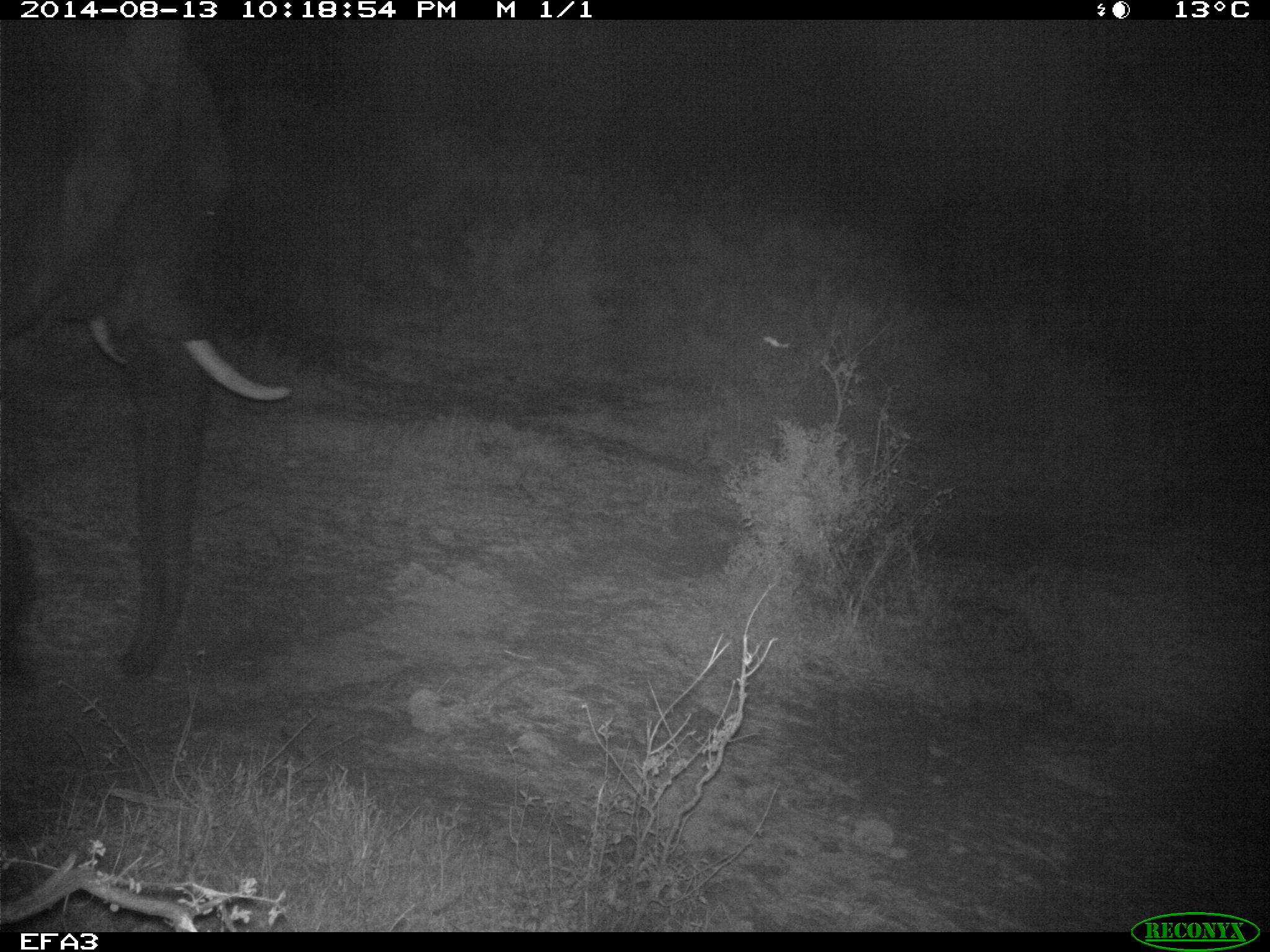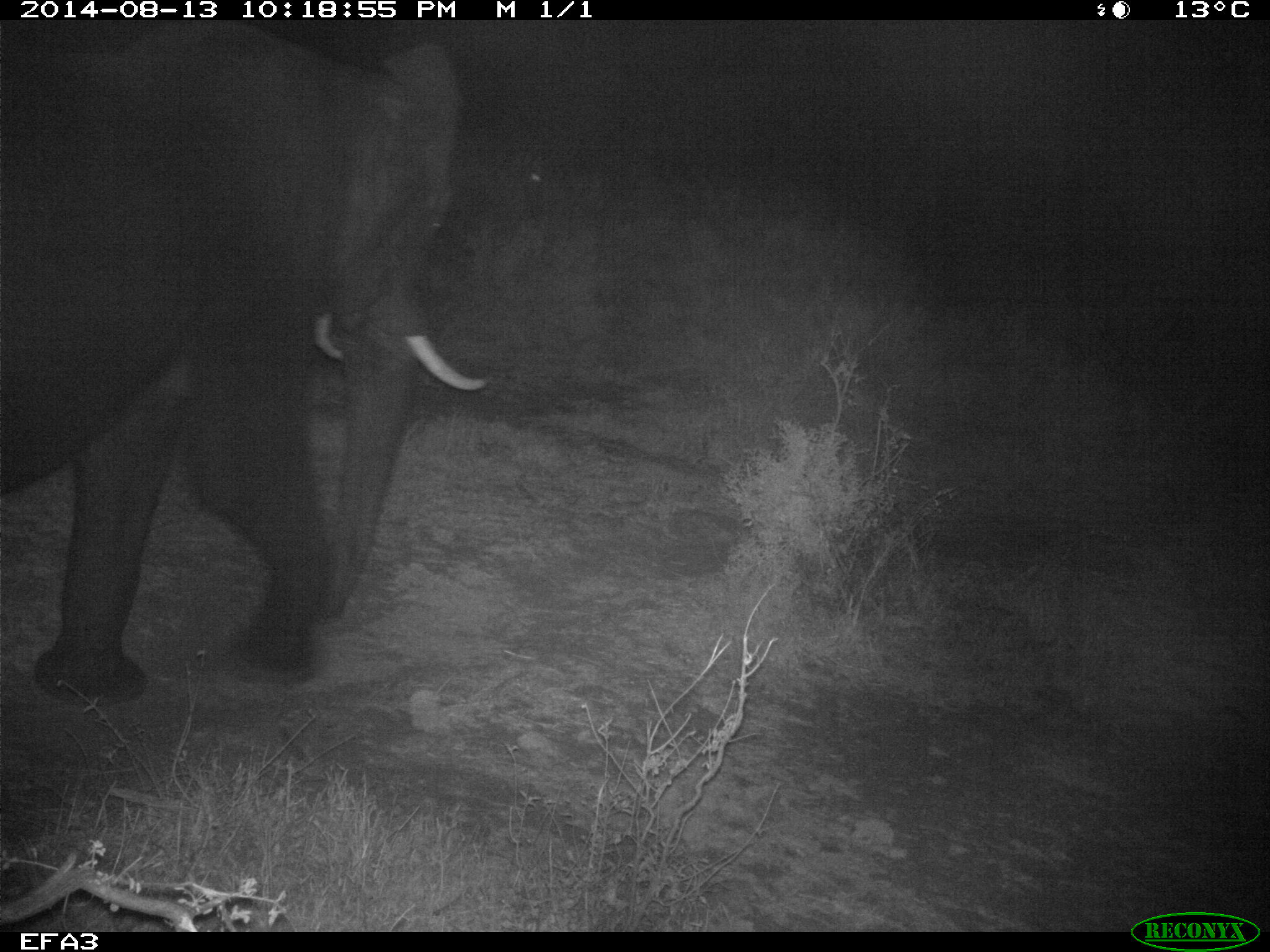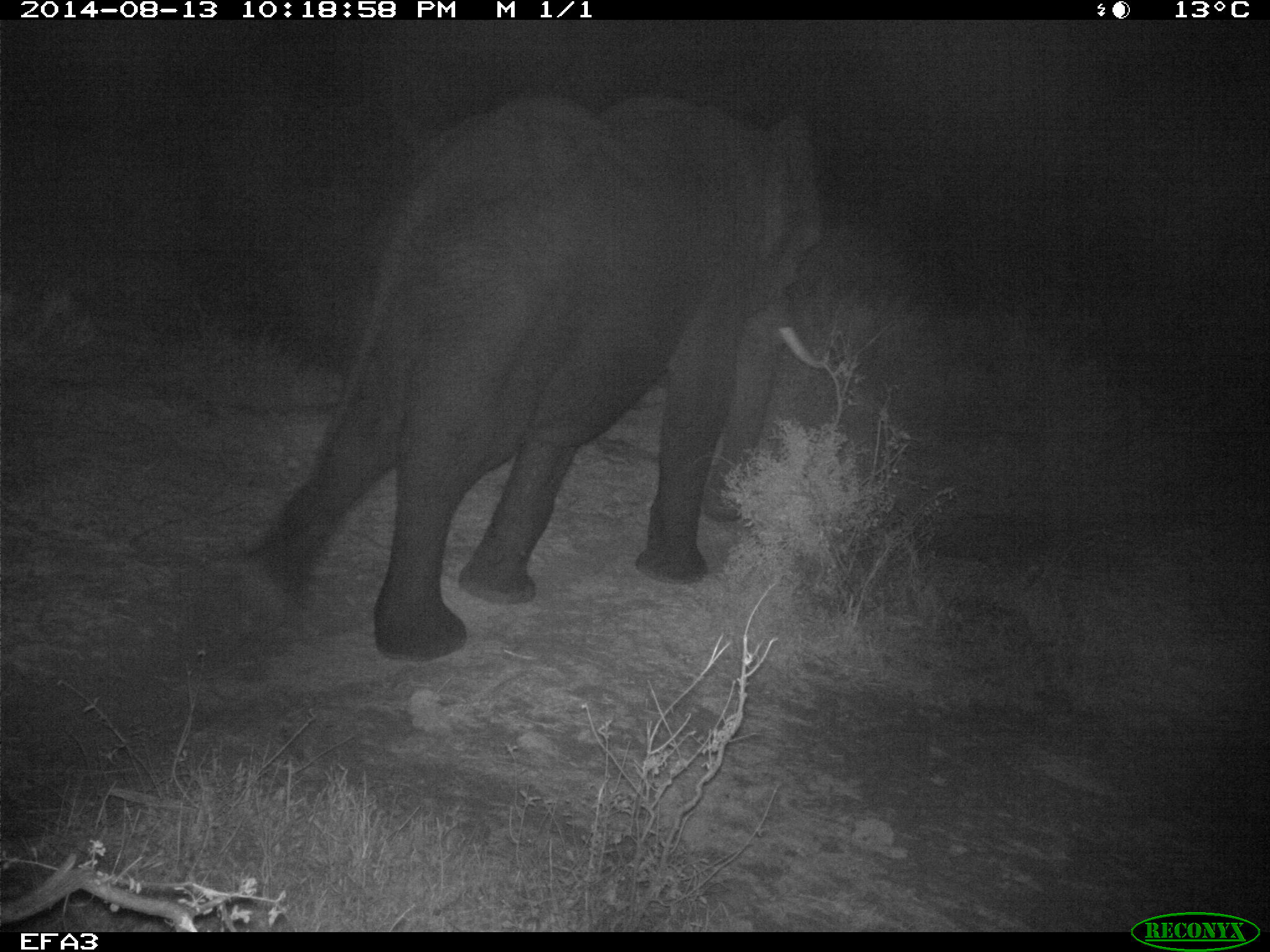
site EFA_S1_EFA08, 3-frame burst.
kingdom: Animalia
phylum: Chordata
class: Mammalia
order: Proboscidea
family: Elephantidae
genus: Loxodonta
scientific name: Loxodonta africana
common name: african bush elephant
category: elephant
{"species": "elephant (african bush elephant) (Loxodonta africana)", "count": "1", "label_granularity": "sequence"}